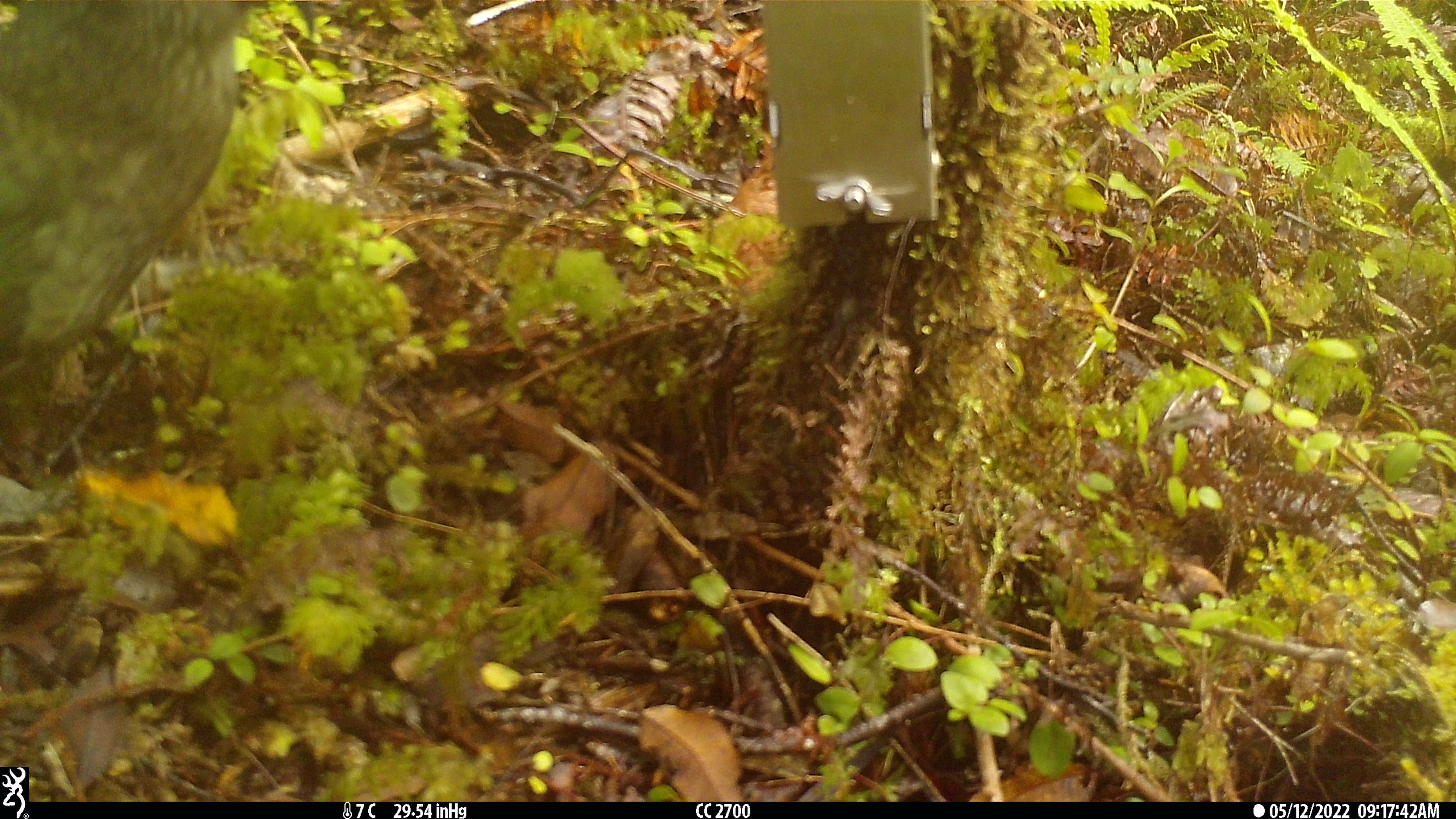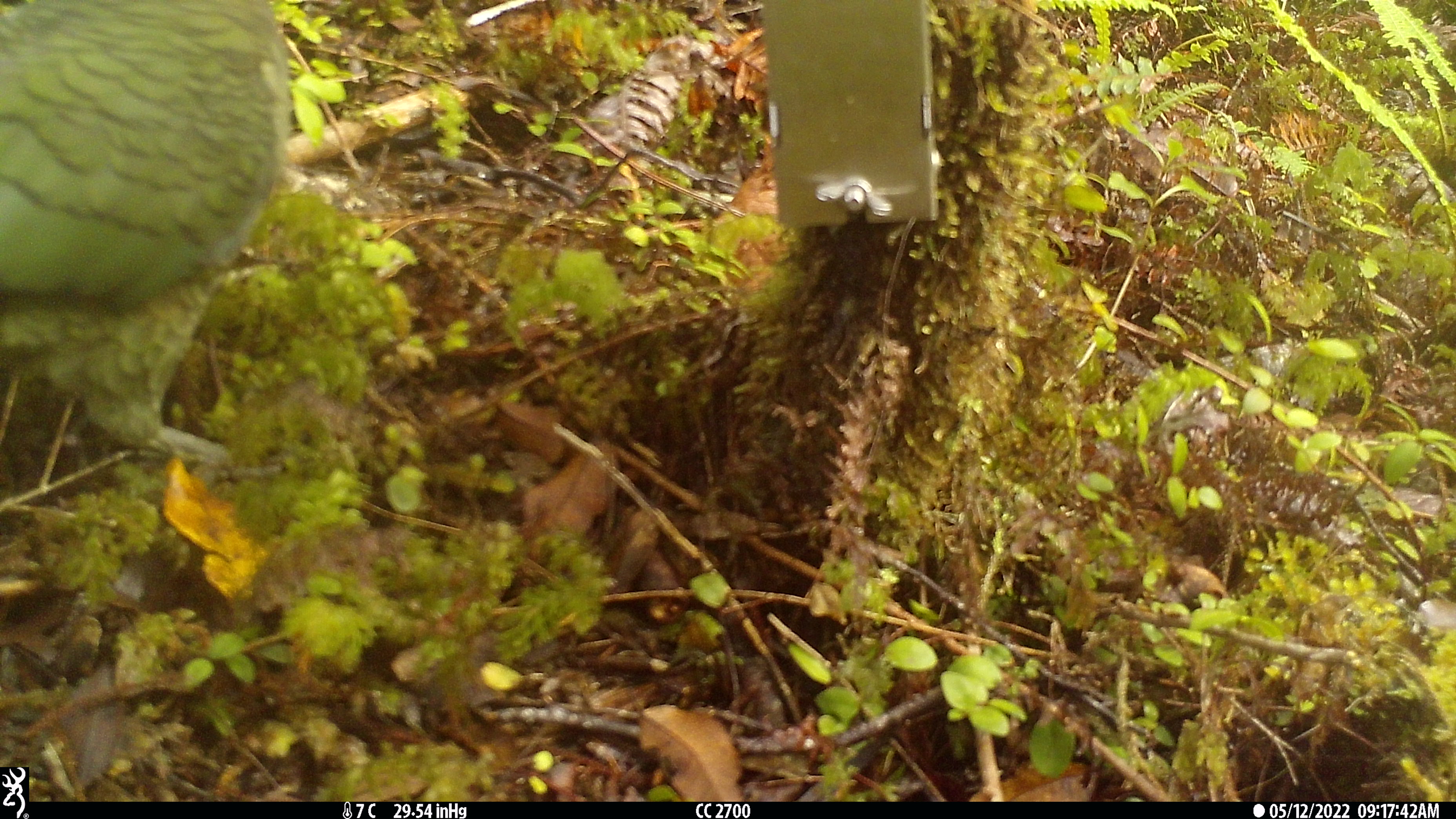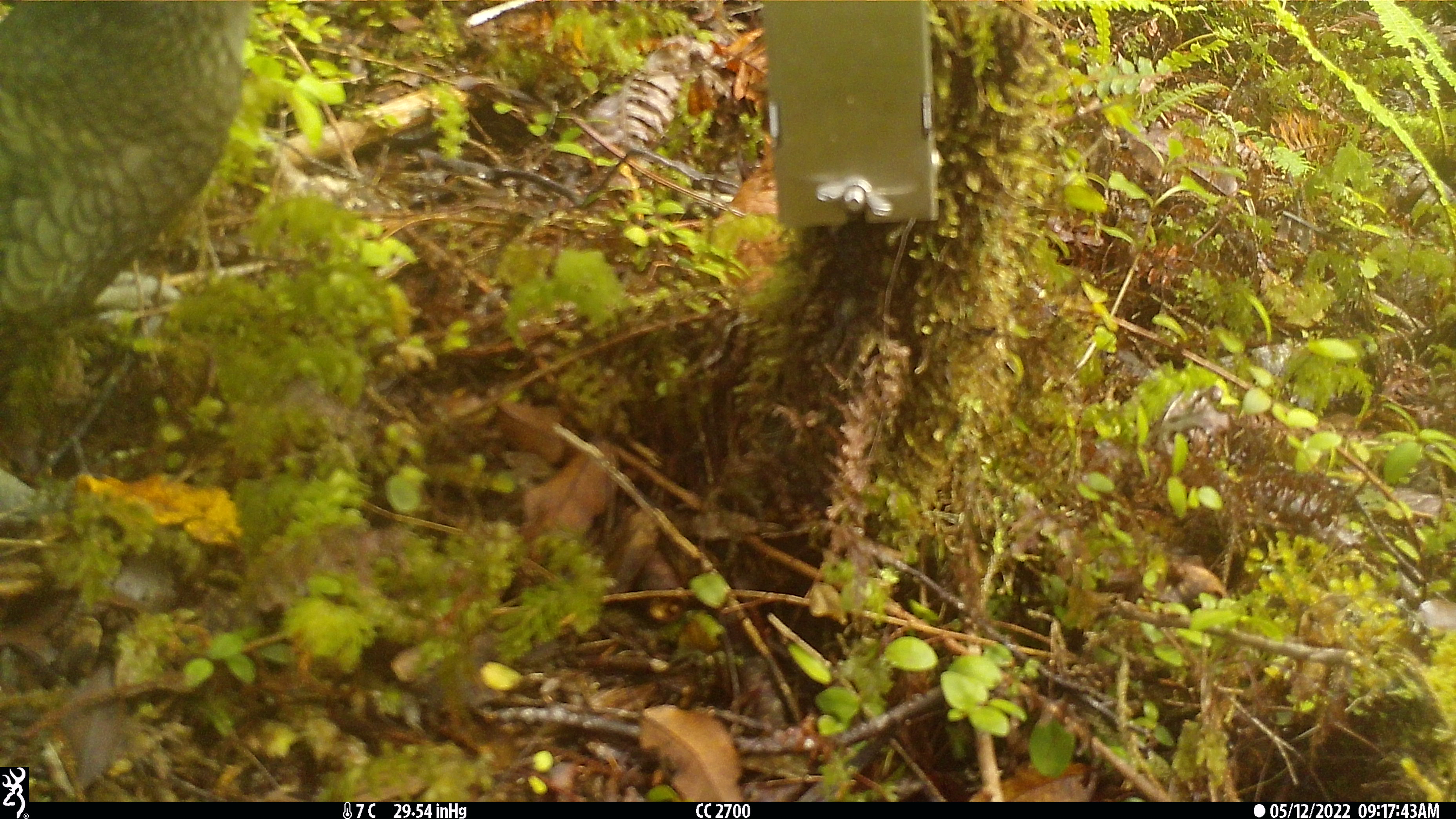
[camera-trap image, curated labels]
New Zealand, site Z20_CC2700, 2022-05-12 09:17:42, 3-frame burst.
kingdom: Animalia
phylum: Chordata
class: Aves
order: Psittaciformes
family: Strigopidae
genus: Nestor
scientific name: Nestor notabilis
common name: kea